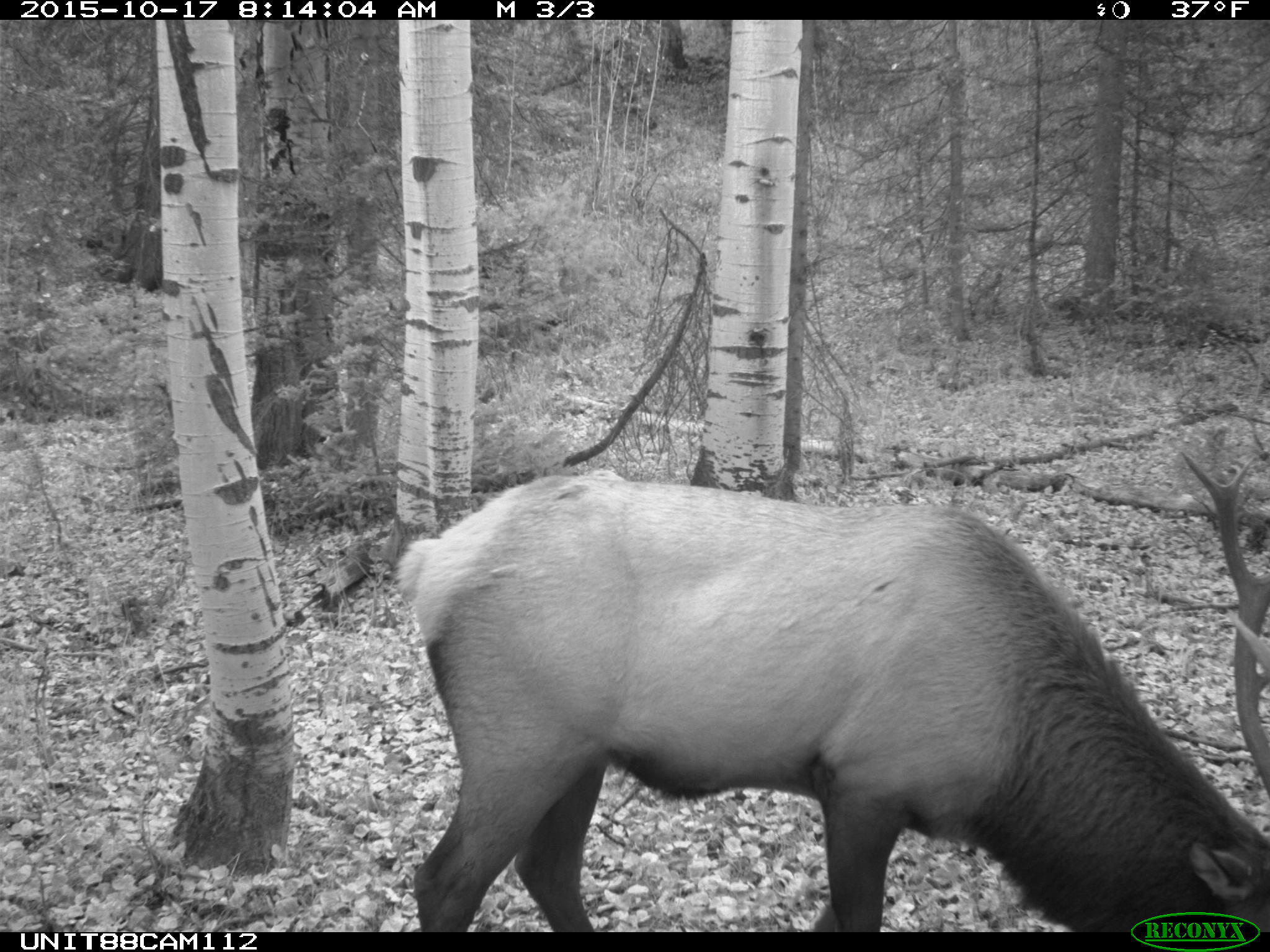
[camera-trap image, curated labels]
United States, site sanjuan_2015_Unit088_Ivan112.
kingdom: Animalia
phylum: Chordata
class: Mammalia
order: Artiodactyla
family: Cervidae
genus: Cervus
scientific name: Cervus elaphus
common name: red deer